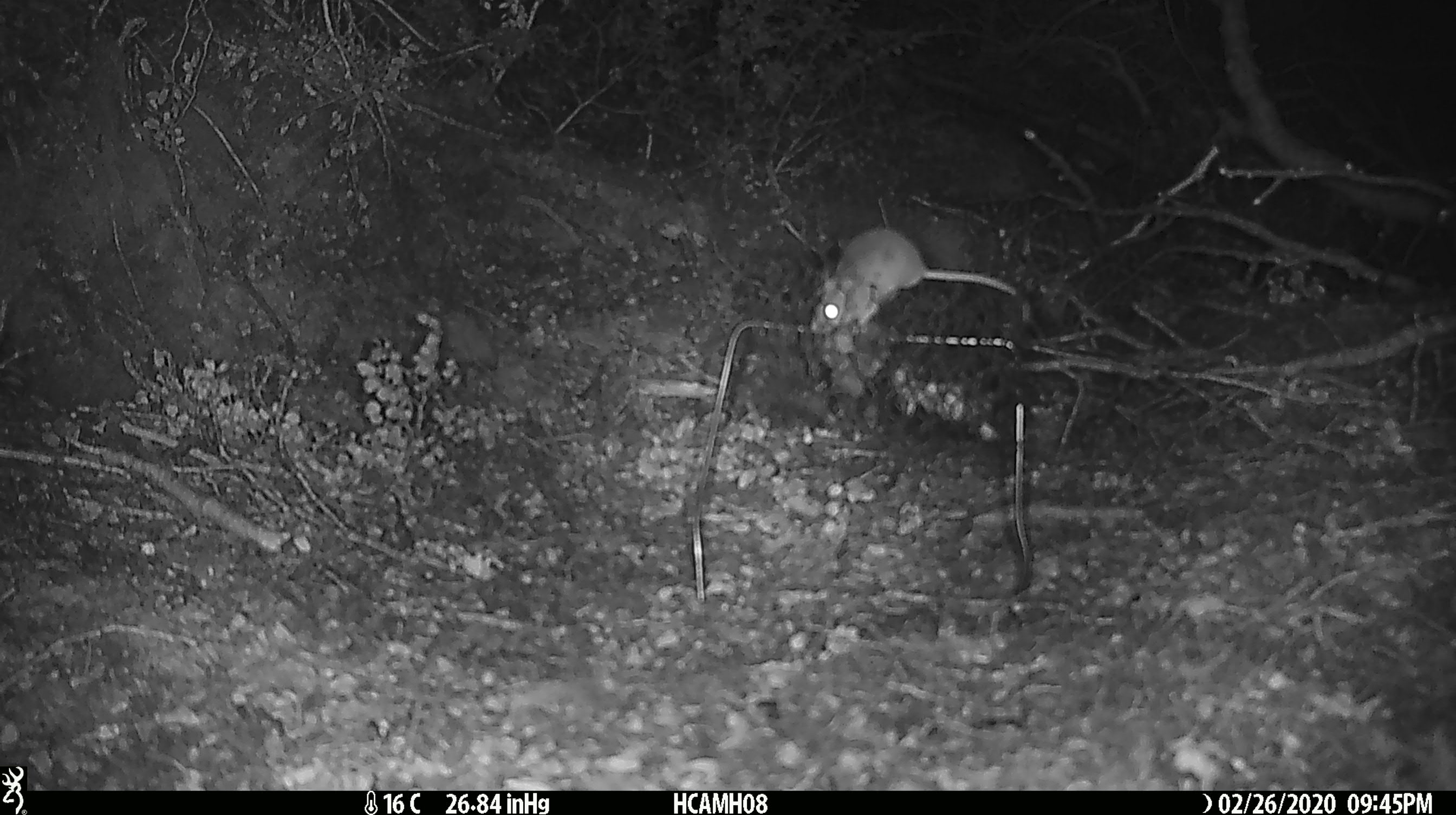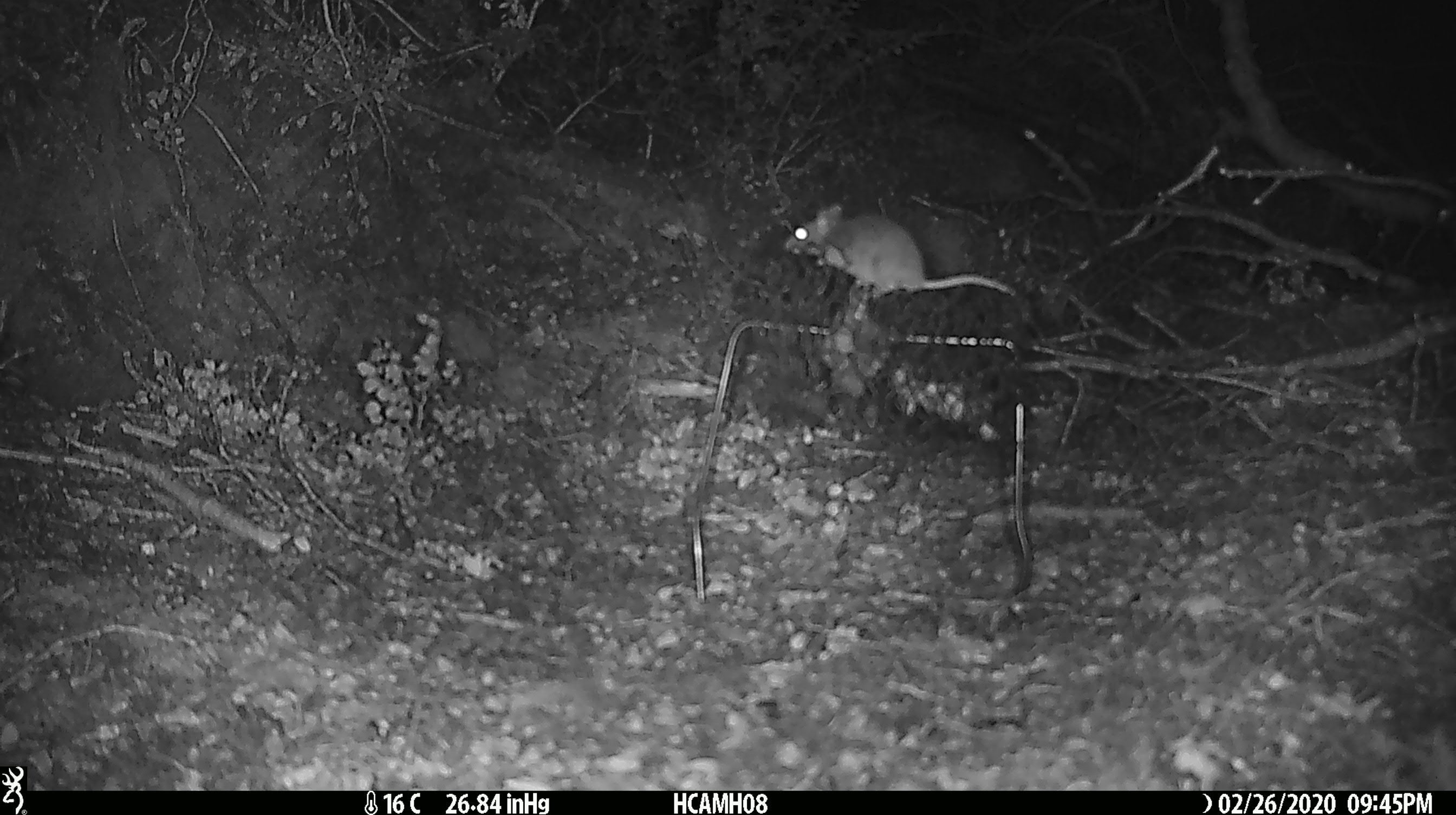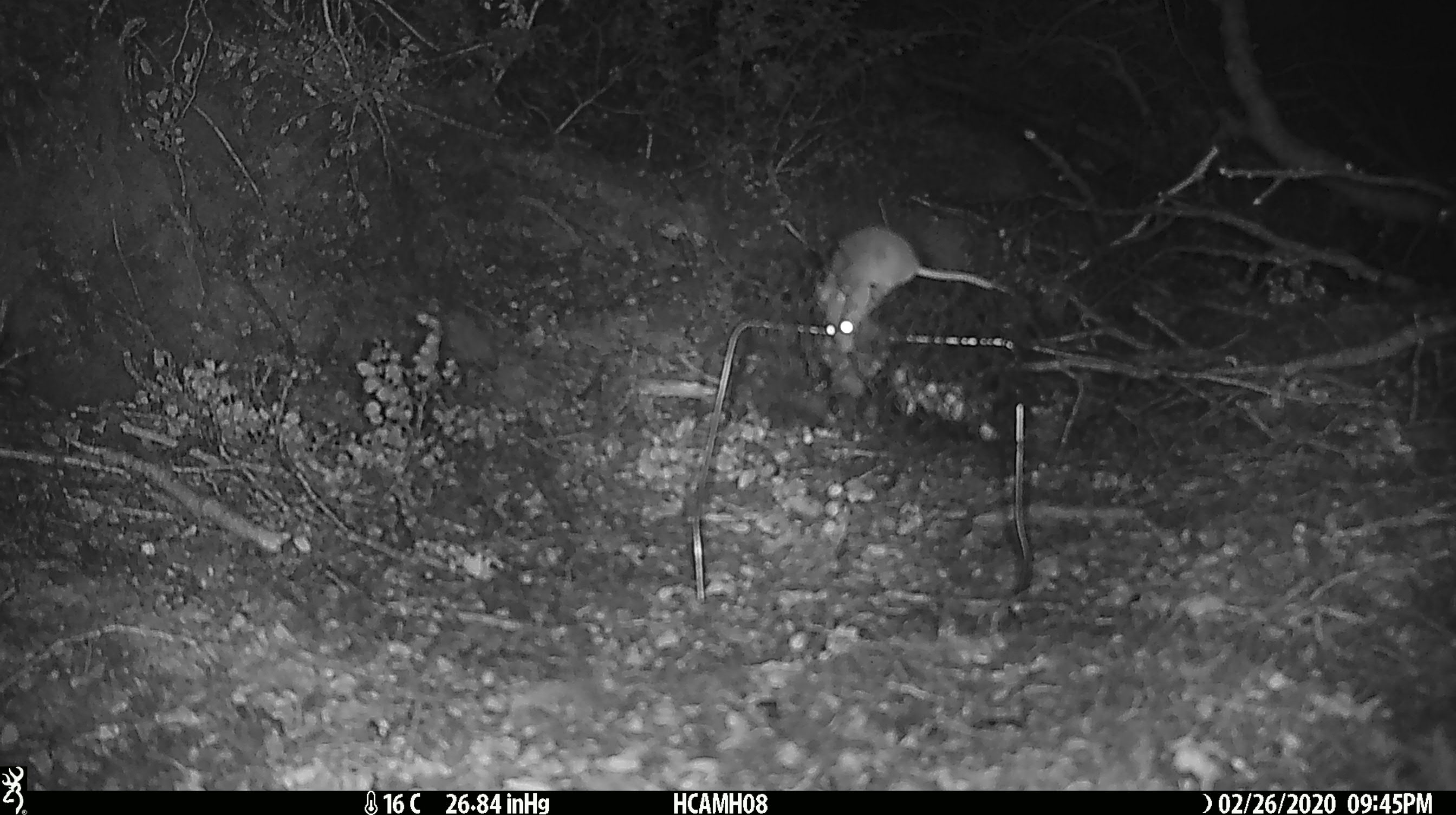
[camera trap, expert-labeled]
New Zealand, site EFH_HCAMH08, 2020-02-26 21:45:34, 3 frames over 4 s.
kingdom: Animalia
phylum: Chordata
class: Mammalia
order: Rodentia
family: Muridae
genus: Mus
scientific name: Mus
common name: mouse